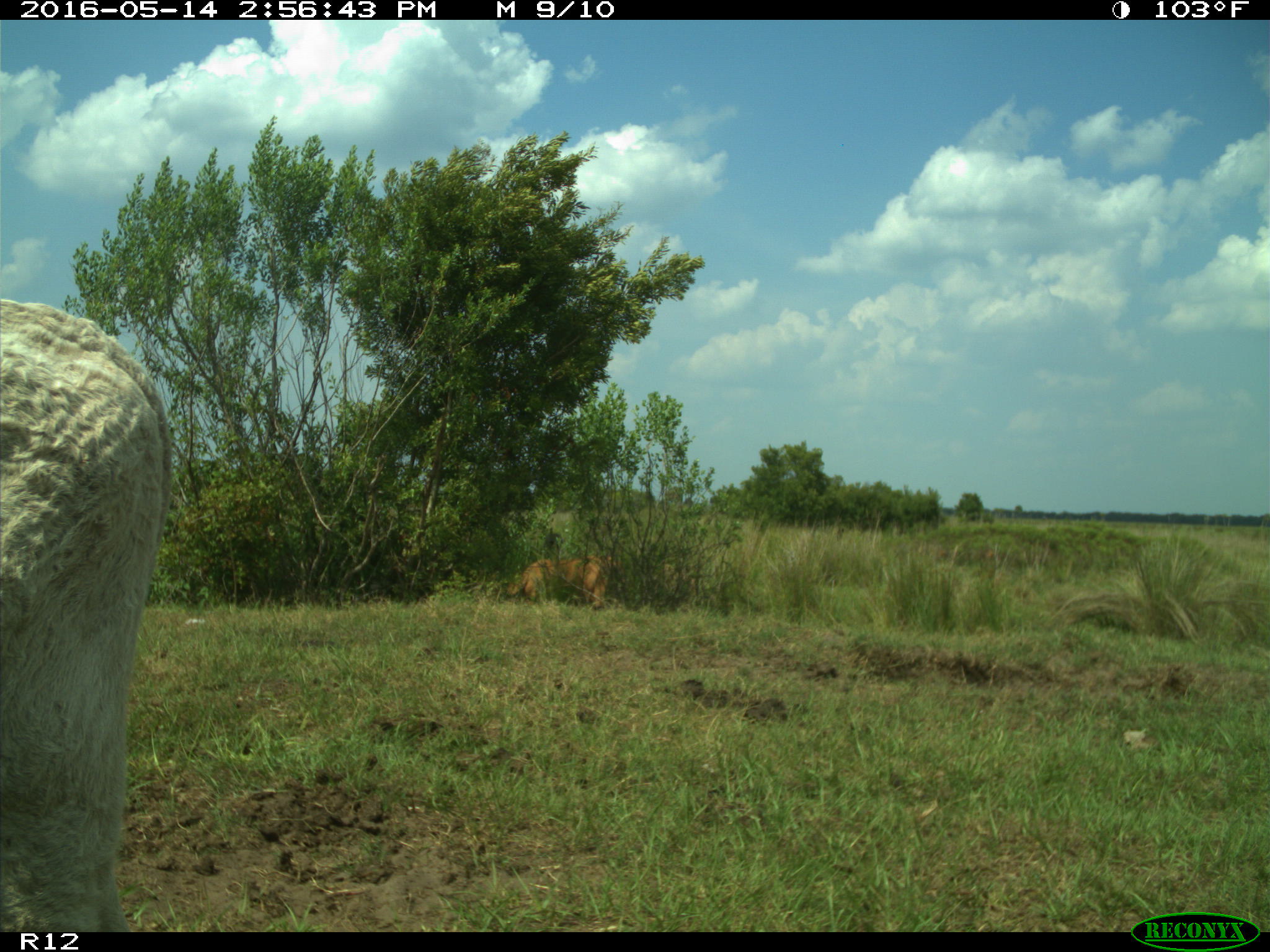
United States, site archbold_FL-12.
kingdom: Animalia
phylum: Chordata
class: Mammalia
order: Artiodactyla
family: Bovidae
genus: Bos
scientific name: Bos taurus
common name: domestic cow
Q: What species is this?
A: Bos taurus (domestic cow).